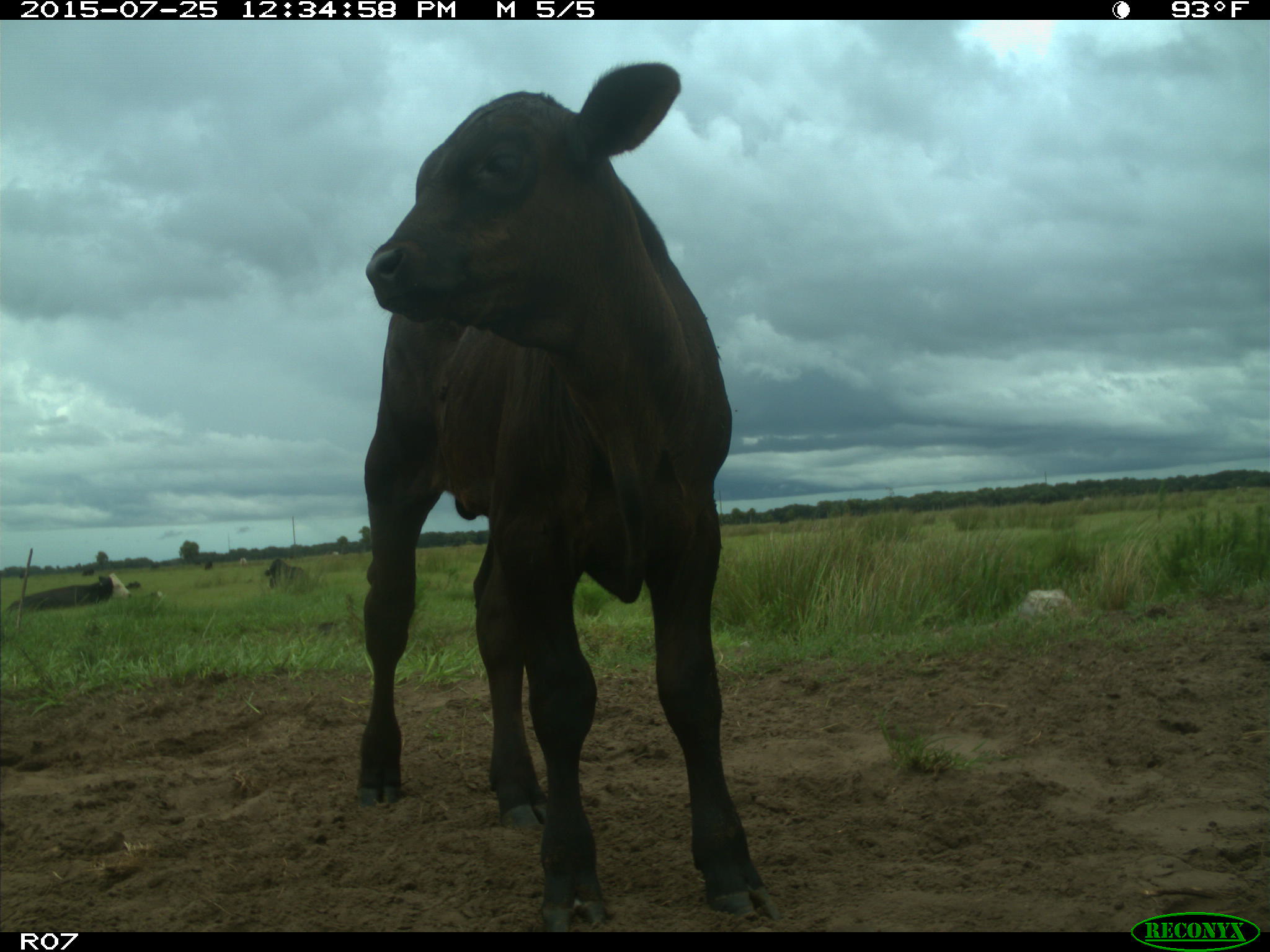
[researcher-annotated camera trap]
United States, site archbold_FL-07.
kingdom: Animalia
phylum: Chordata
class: Mammalia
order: Artiodactyla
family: Bovidae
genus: Bos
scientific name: Bos taurus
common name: domestic cow